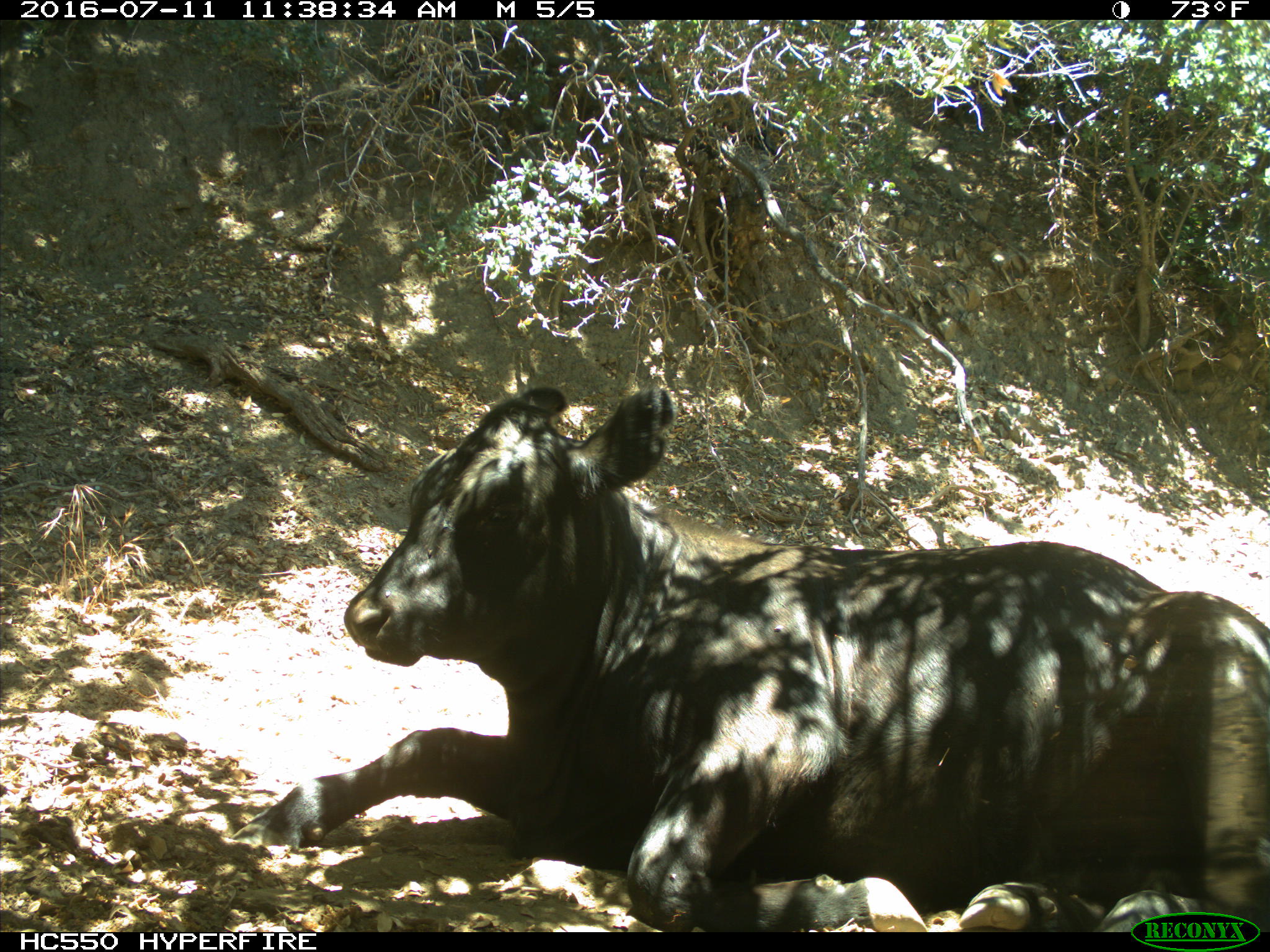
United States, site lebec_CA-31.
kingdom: Animalia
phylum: Chordata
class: Mammalia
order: Artiodactyla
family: Bovidae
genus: Bos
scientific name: Bos taurus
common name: domestic cow